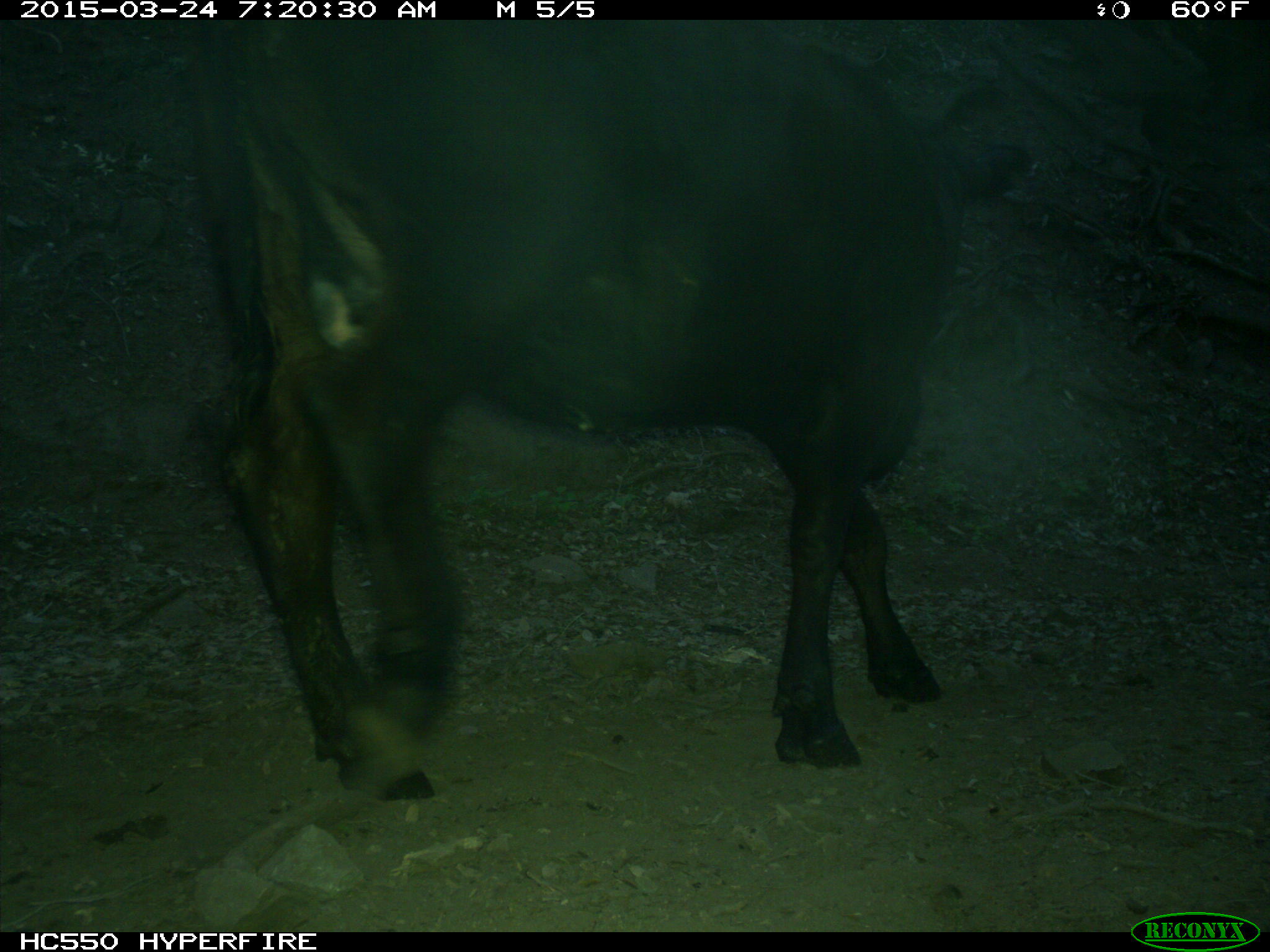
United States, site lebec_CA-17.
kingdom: Animalia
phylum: Chordata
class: Mammalia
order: Artiodactyla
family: Bovidae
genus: Bos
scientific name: Bos taurus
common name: domestic cow